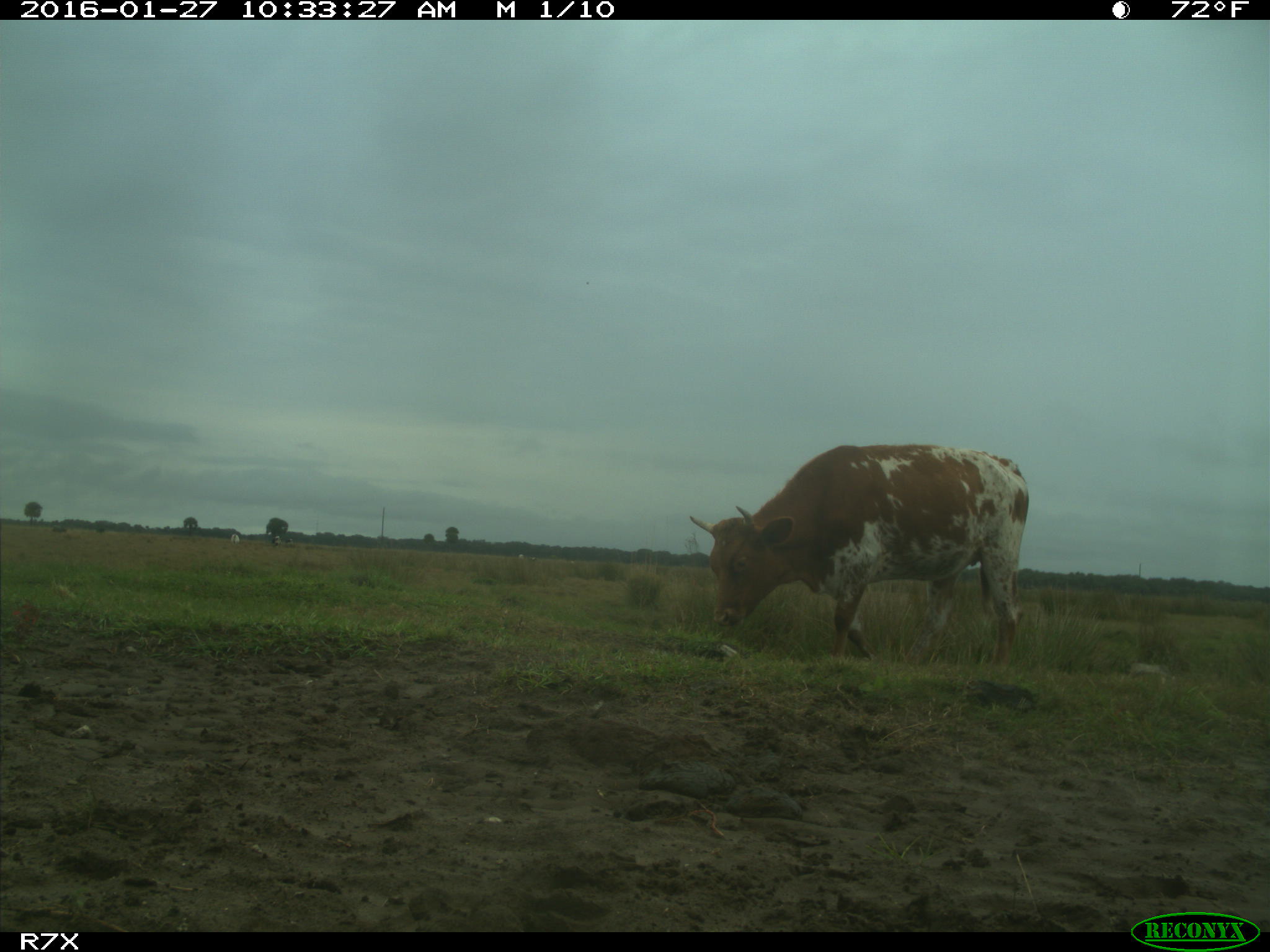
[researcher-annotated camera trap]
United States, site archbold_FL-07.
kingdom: Animalia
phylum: Chordata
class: Mammalia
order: Artiodactyla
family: Bovidae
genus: Bos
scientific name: Bos taurus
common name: domestic cow